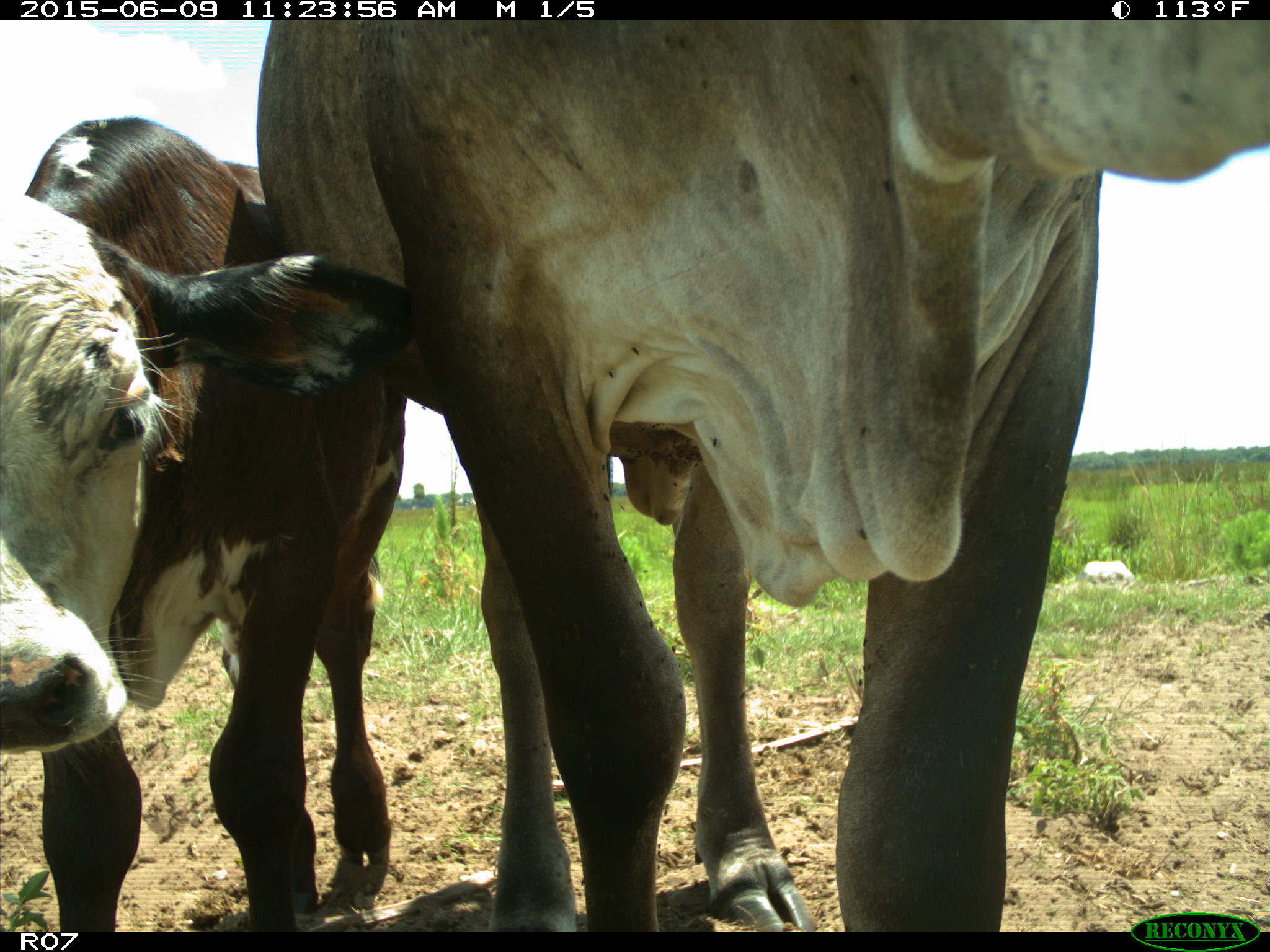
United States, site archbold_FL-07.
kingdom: Animalia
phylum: Chordata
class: Mammalia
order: Artiodactyla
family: Bovidae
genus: Bos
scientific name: Bos taurus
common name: domestic cow